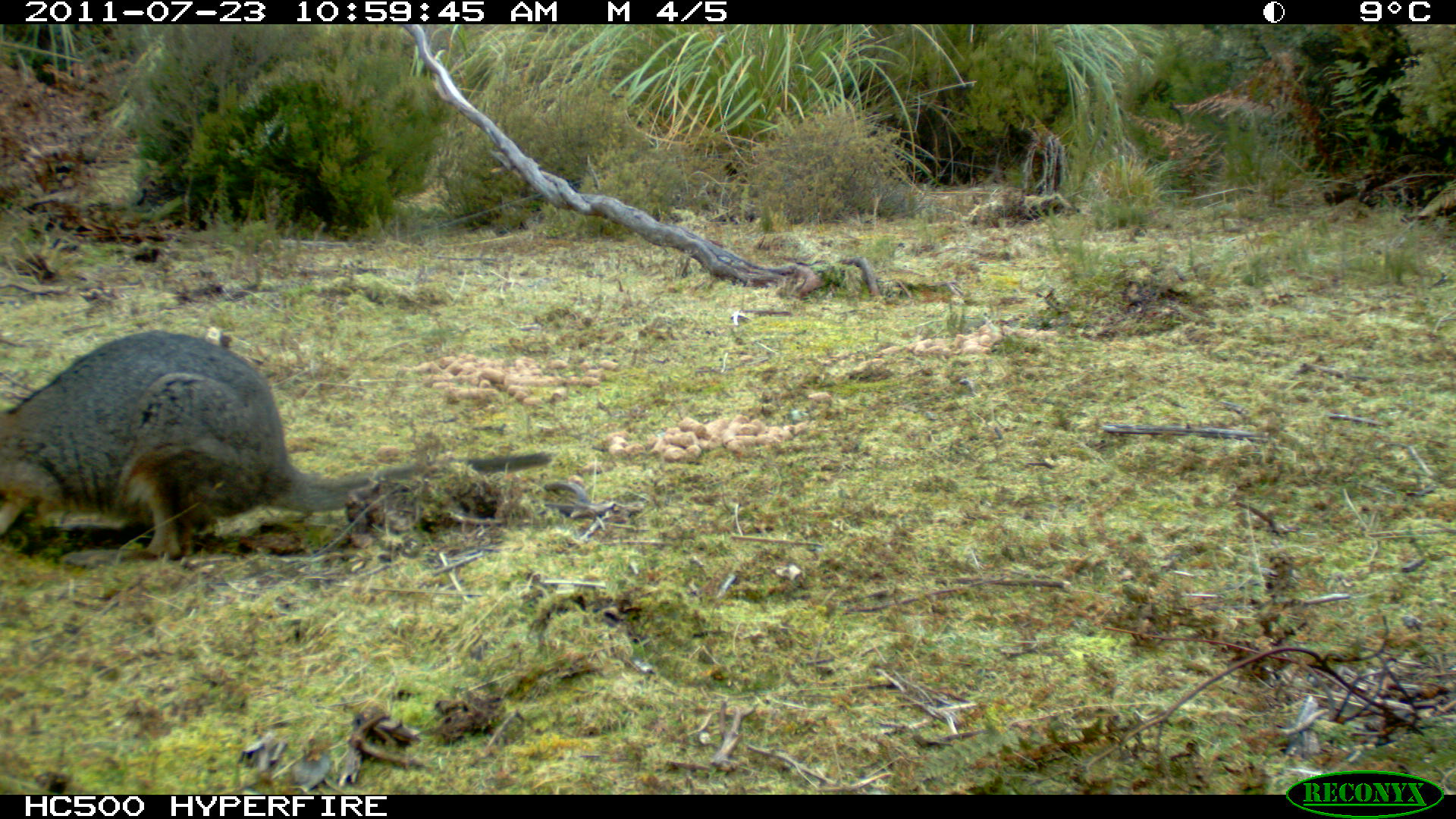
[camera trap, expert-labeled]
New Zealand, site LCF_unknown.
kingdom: Animalia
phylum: Chordata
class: Mammalia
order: Diprotodontia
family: Macropodidae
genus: Notamacropus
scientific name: Notamacropus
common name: wallaby